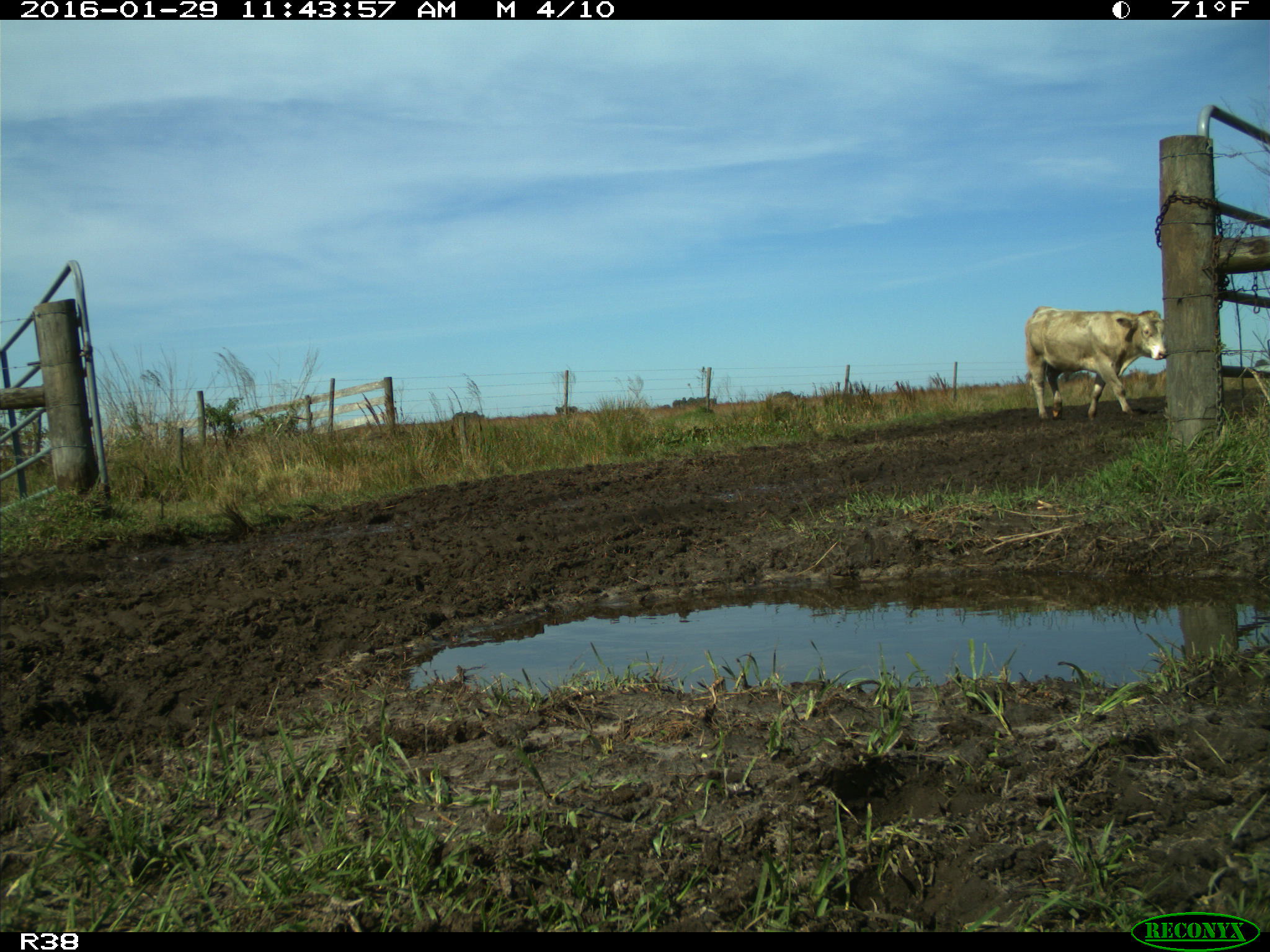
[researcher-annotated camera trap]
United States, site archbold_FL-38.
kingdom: Animalia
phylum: Chordata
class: Mammalia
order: Artiodactyla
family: Bovidae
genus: Bos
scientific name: Bos taurus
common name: domestic cow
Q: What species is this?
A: Bos taurus (domestic cow).